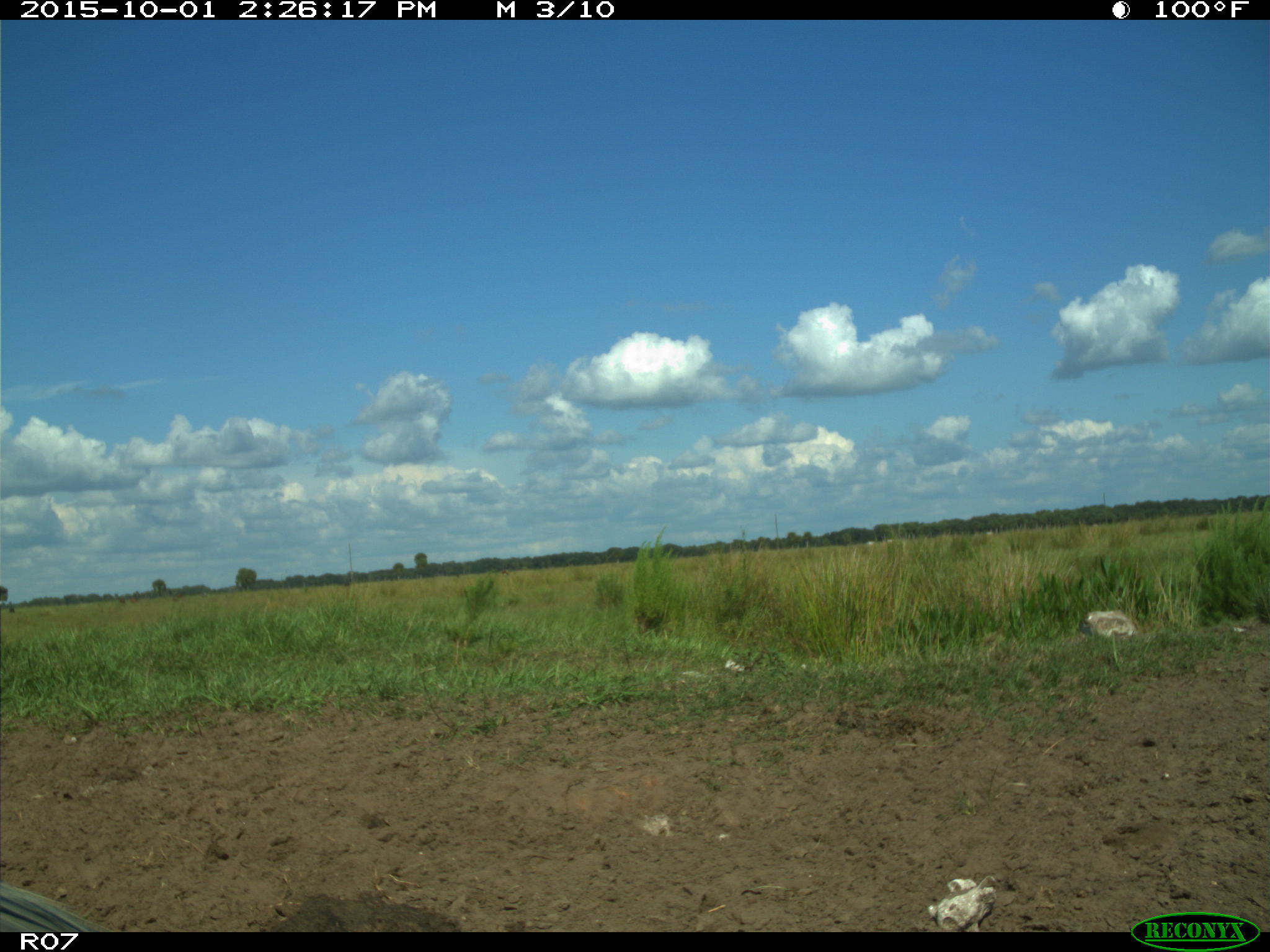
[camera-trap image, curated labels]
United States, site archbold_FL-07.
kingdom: Animalia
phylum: Chordata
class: Aves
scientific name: Aves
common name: birds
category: unidentified bird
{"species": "unidentified bird (birds) (Aves)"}